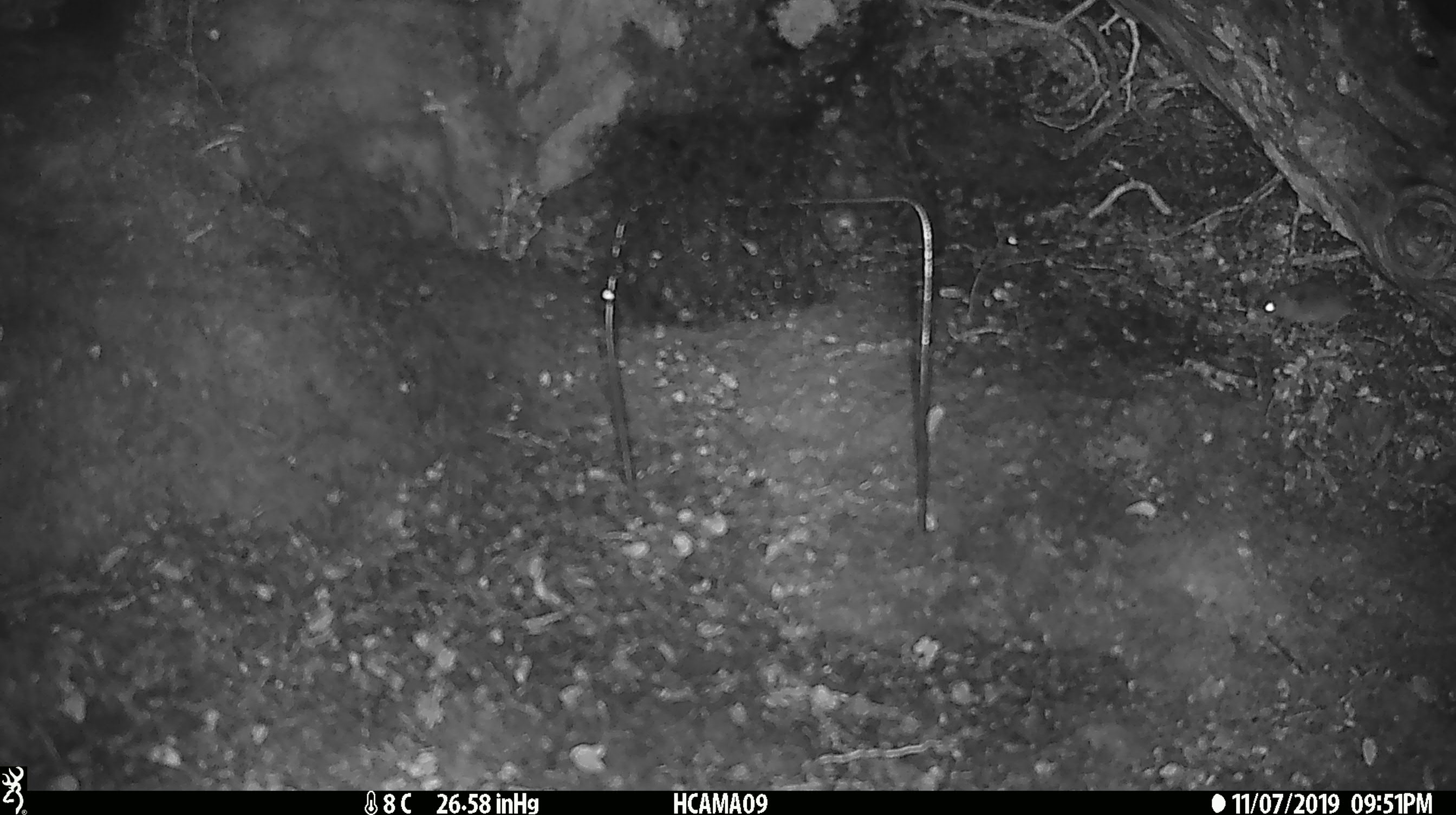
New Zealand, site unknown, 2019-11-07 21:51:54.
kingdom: Animalia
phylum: Chordata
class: Mammalia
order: Rodentia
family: Muridae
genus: Mus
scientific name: Mus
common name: mouse